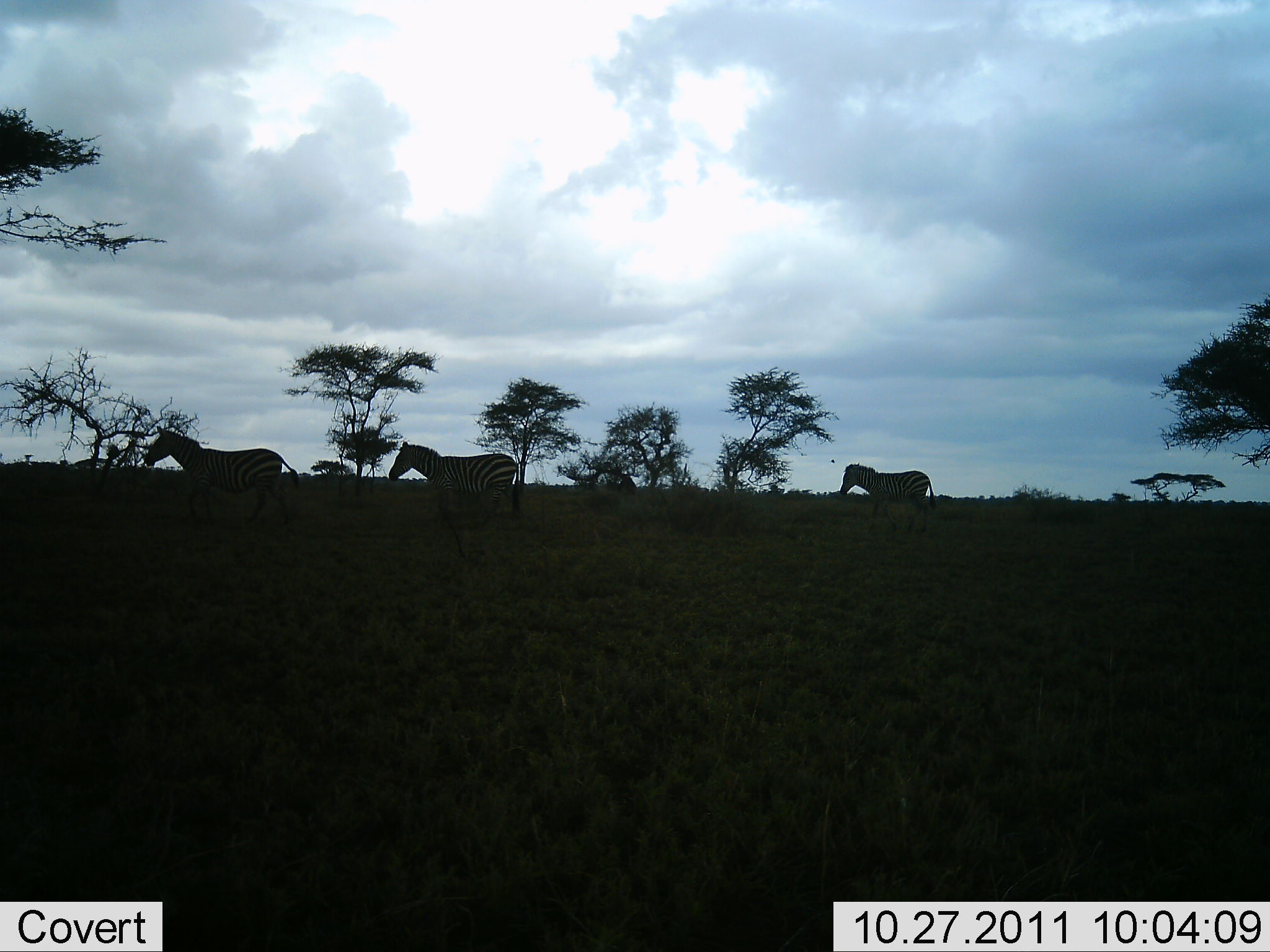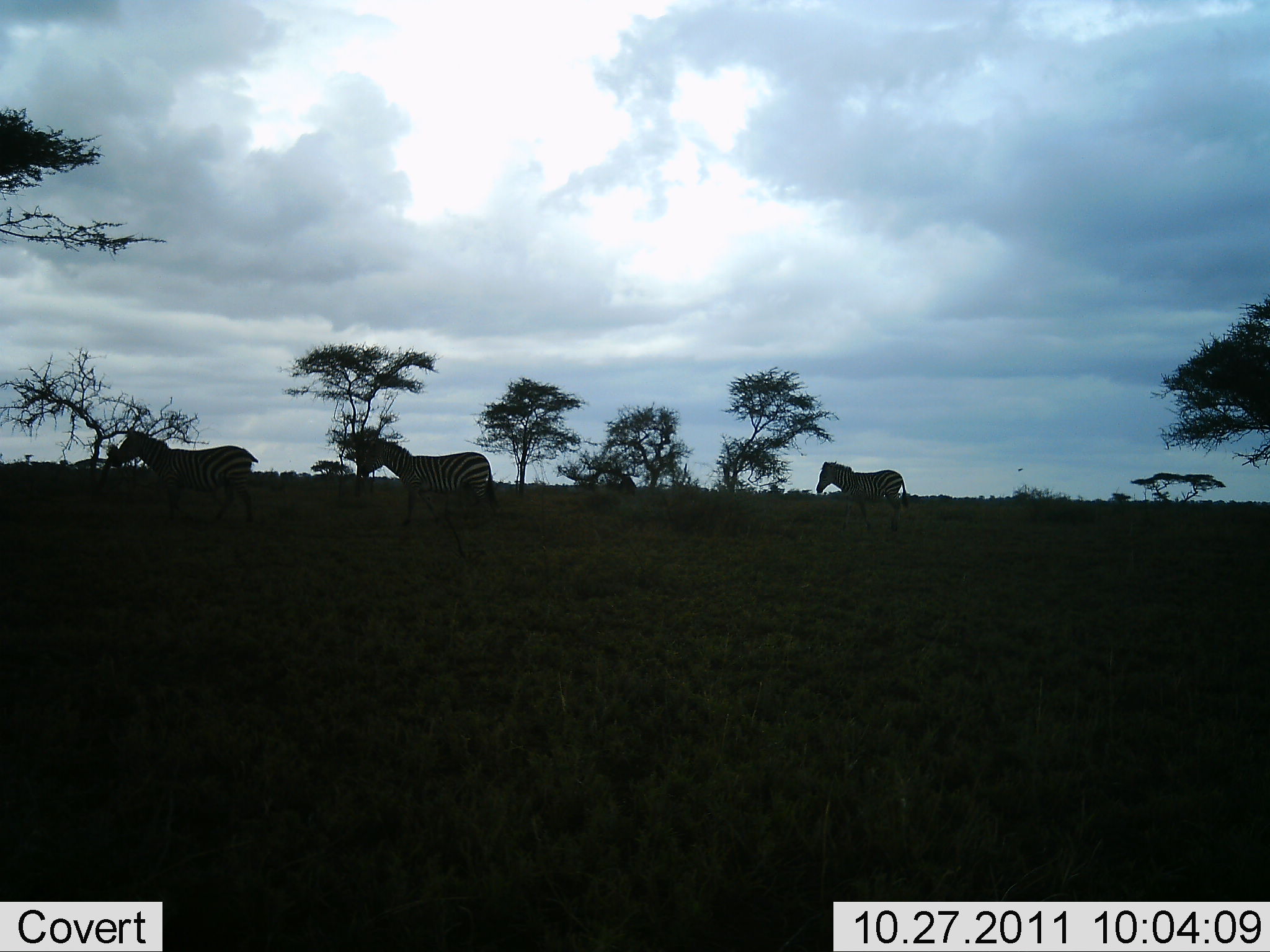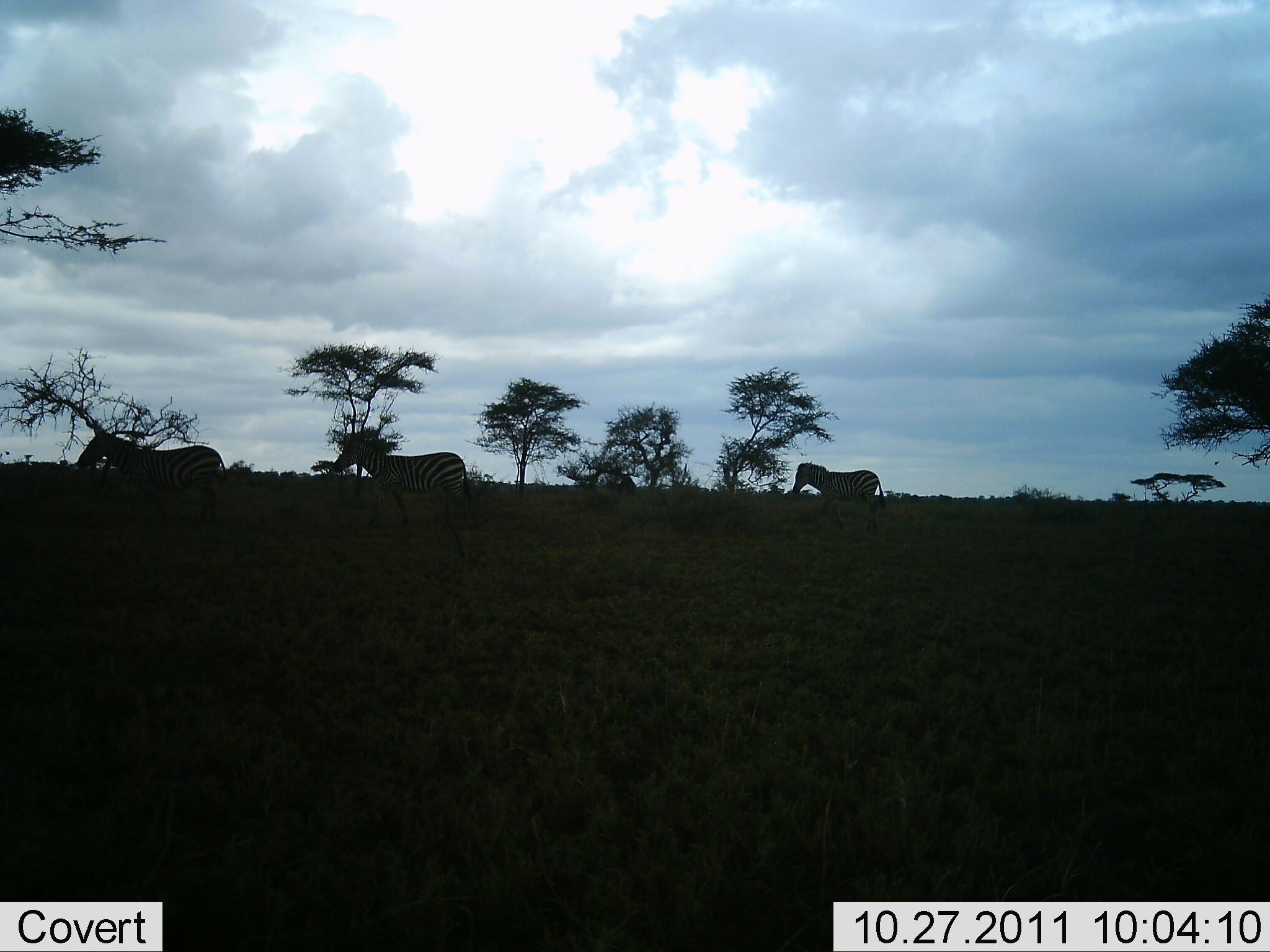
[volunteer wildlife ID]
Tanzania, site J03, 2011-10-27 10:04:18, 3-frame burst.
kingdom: Animalia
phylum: Chordata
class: Mammalia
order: Perissodactyla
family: Equidae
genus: Equus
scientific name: Equus quagga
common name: plains zebra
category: zebra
Zebra (plains zebra) (Equus quagga), count 3. Behavior (volunteer vote fractions): standing 6%, resting 0%, moving 94%, interacting 0%. Young present (vote fraction): 0%. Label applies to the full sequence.